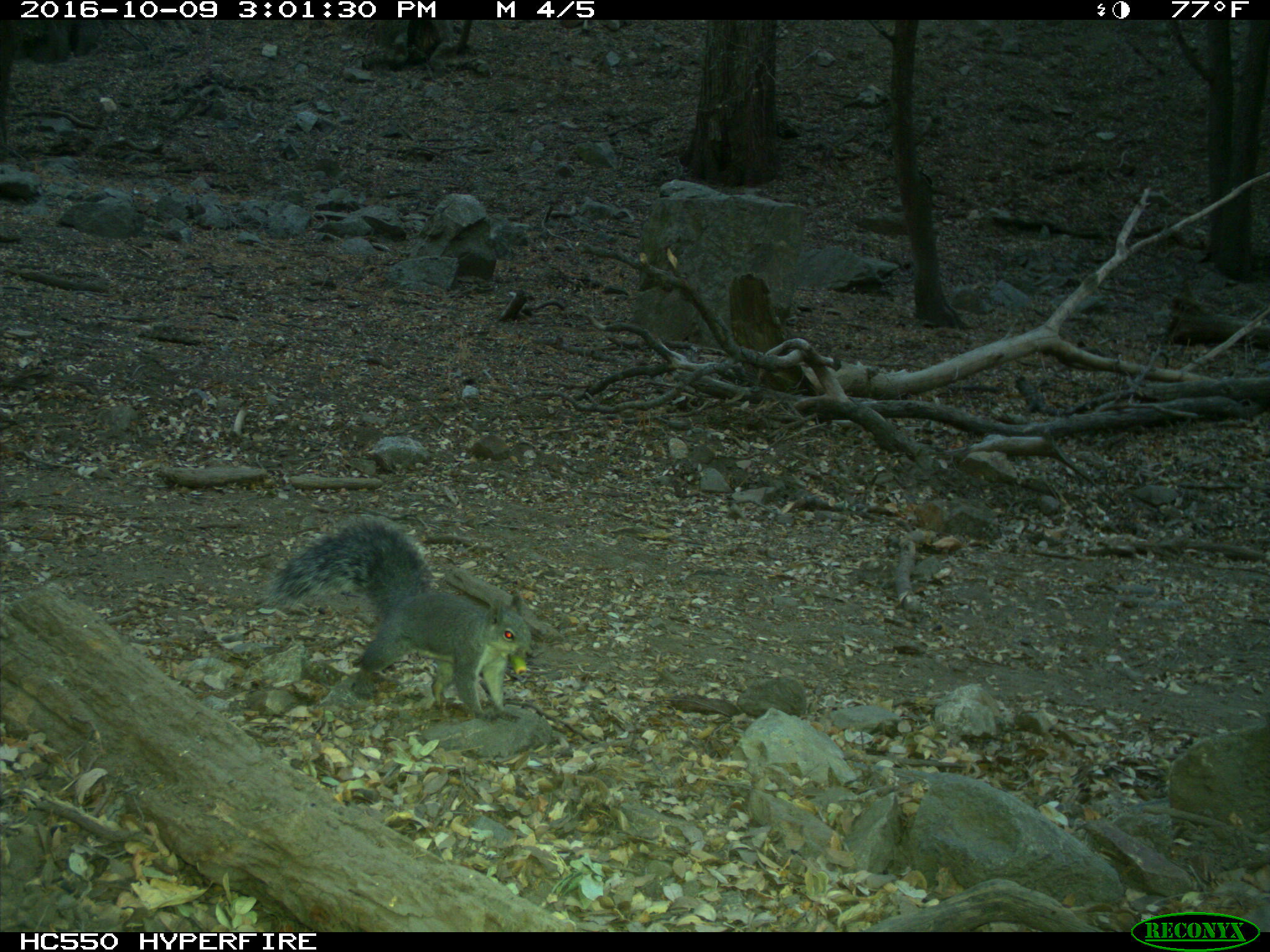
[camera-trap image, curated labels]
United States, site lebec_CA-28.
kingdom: Animalia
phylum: Chordata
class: Mammalia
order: Rodentia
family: Sciuridae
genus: Sciurus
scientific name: Sciurus carolinensis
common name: eastern gray squirrel